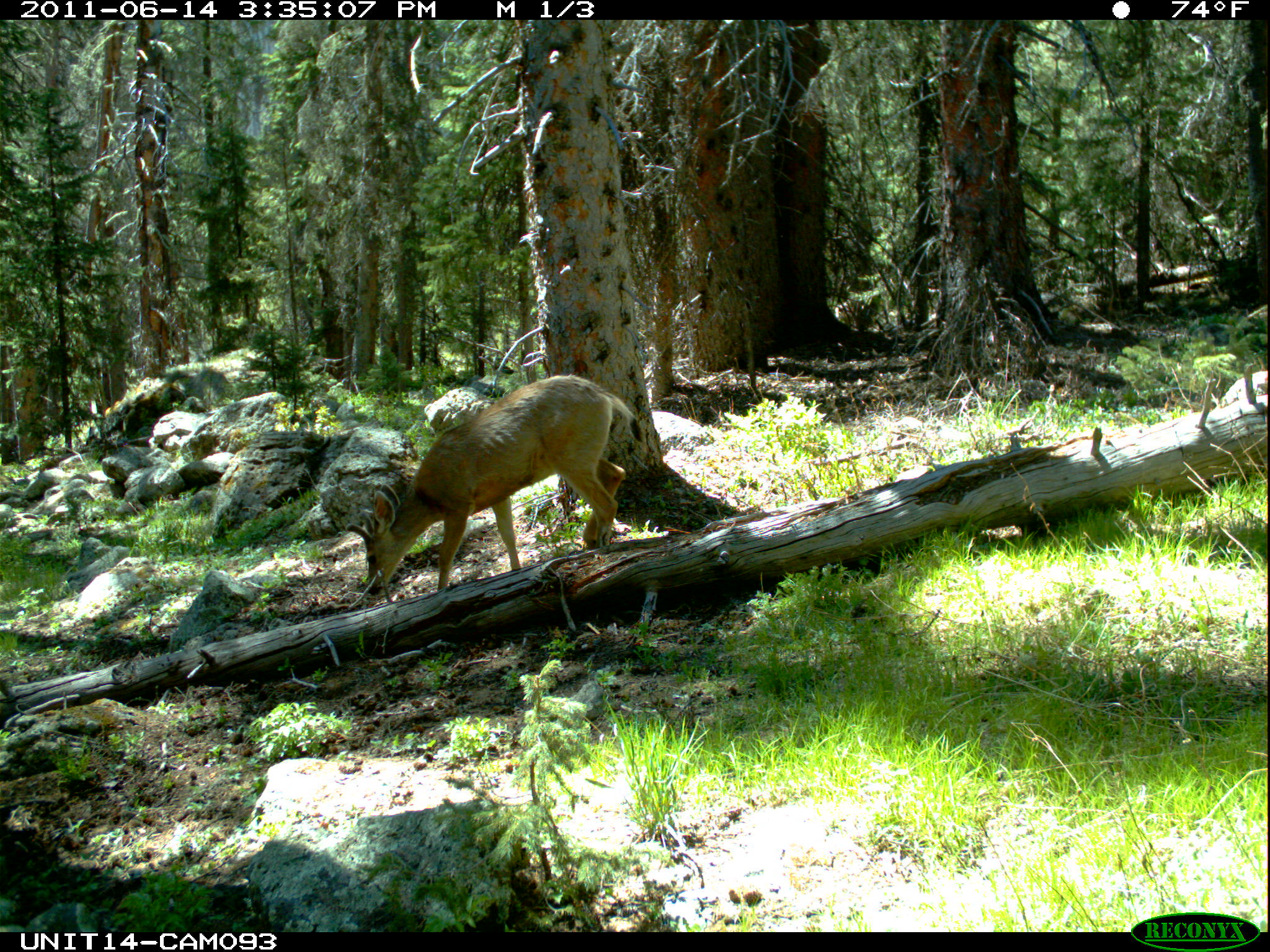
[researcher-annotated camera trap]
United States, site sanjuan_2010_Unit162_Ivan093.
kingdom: Animalia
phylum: Chordata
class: Mammalia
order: Artiodactyla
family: Cervidae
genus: Odocoileus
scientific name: Odocoileus hemionus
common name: mule deer